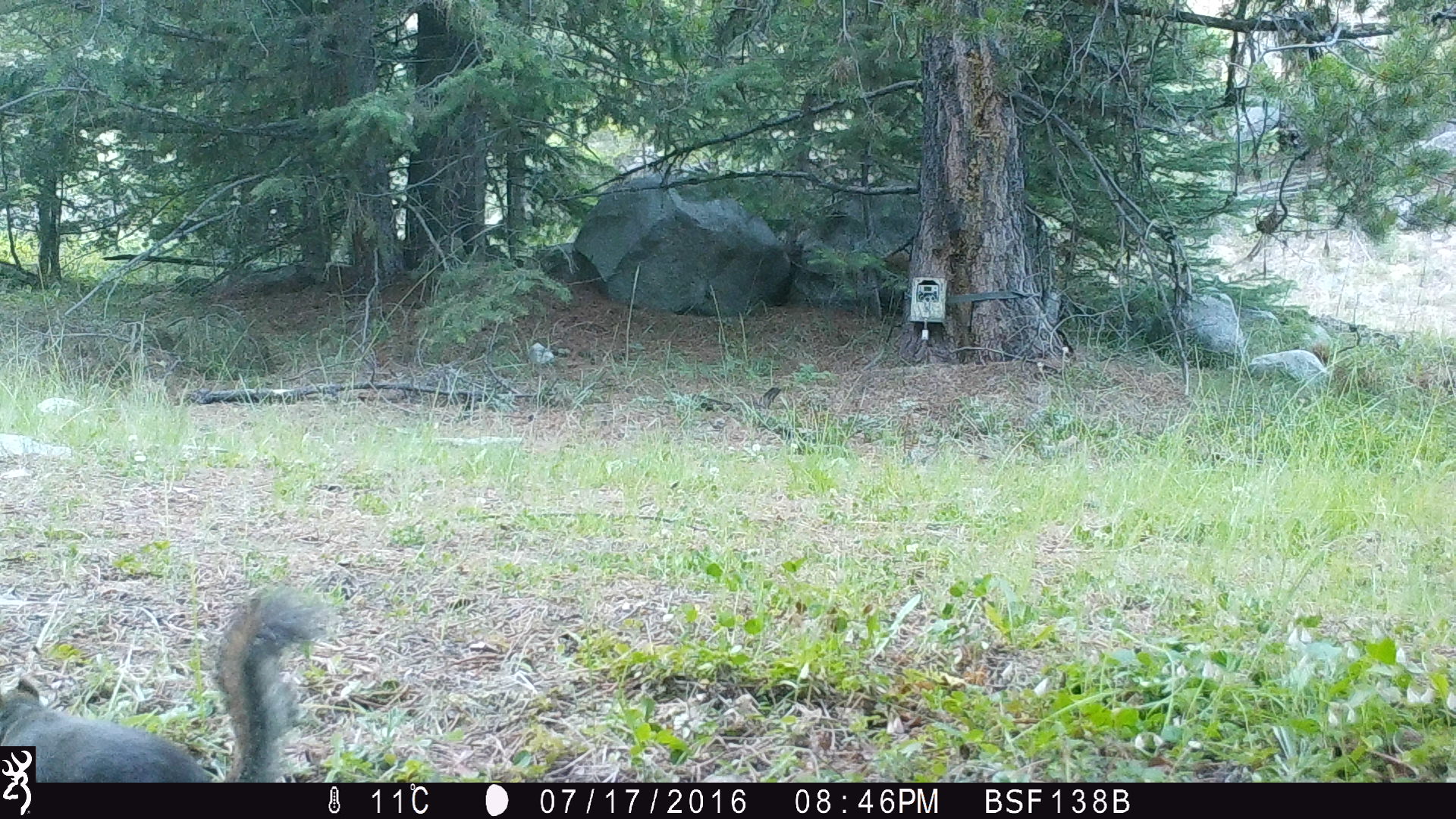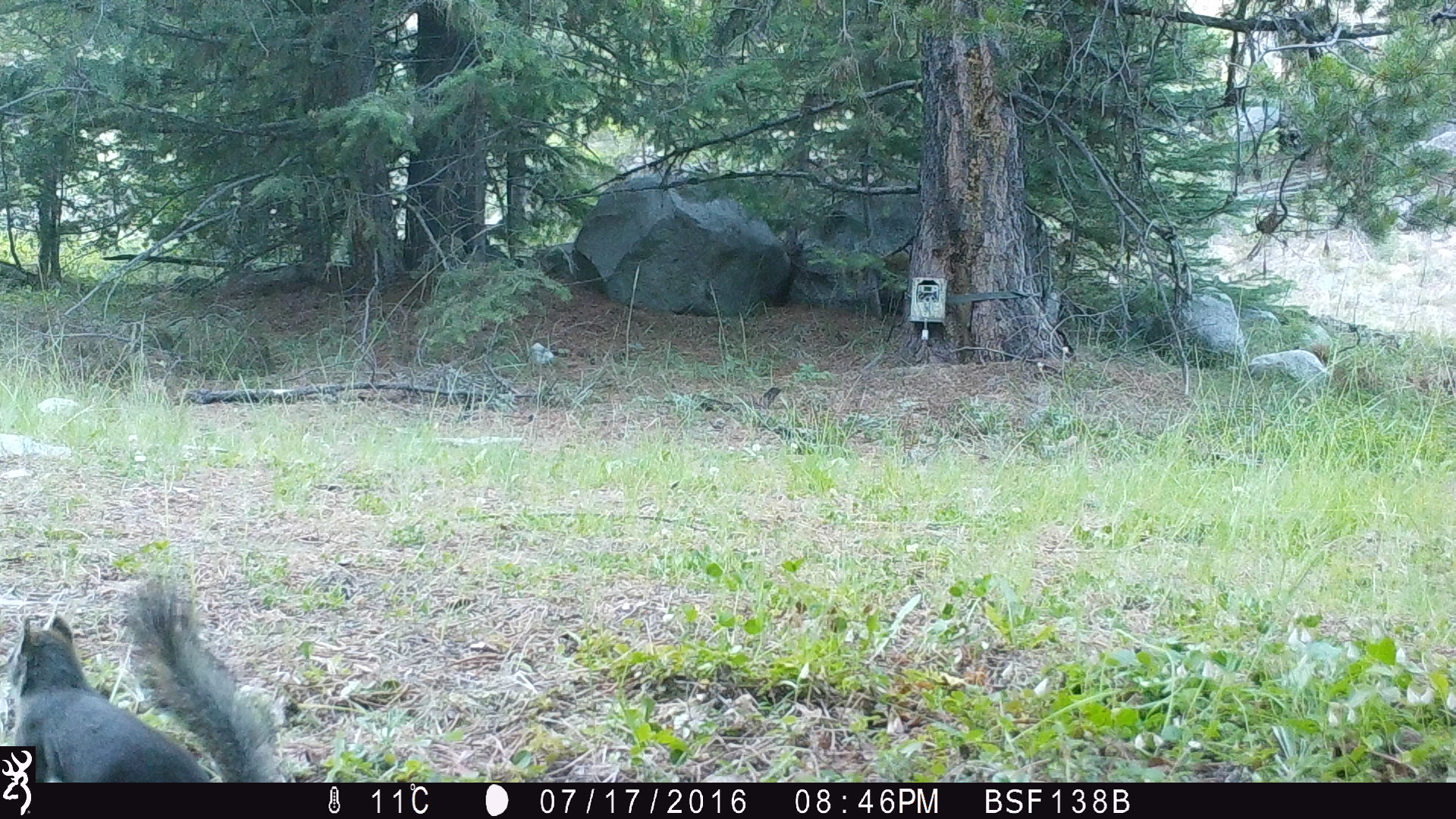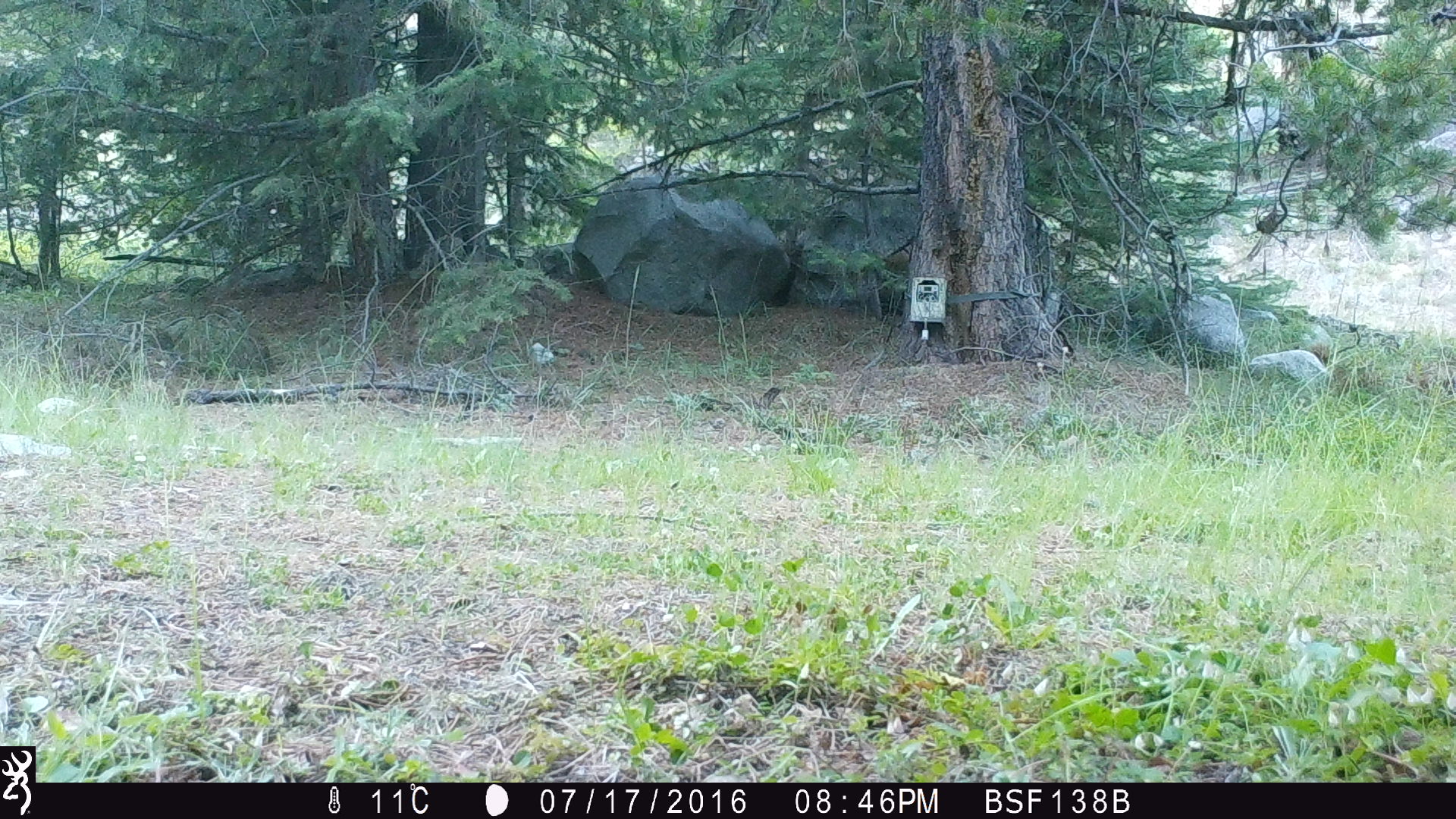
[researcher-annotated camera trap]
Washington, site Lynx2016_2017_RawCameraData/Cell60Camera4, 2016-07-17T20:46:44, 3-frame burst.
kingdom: Animalia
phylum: Chordata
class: Mammalia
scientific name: Mammalia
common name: small mammal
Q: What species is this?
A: Small mammal (Mammalia).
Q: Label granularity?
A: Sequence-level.